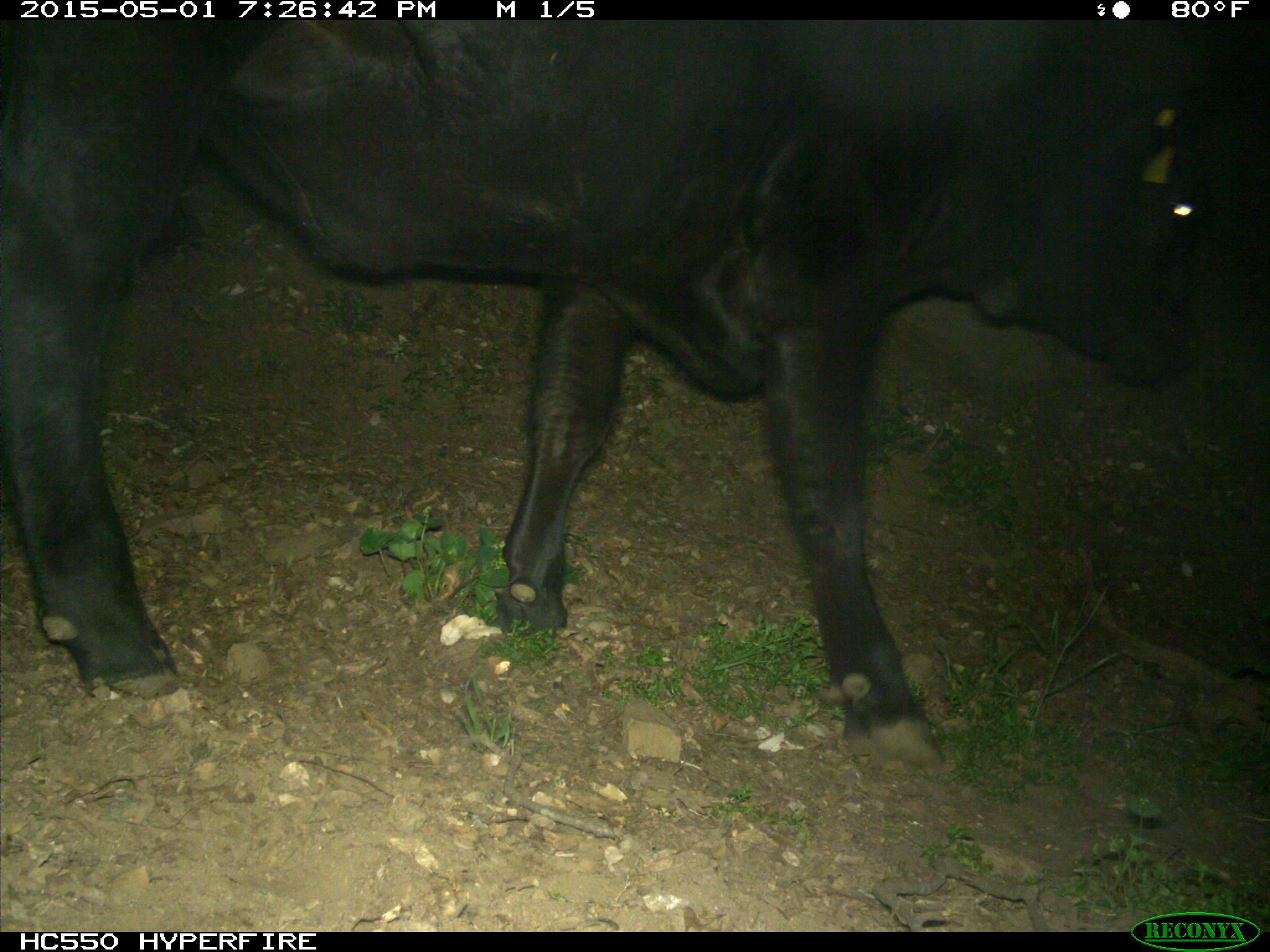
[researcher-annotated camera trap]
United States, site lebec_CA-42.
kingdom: Animalia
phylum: Chordata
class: Mammalia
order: Artiodactyla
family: Bovidae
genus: Bos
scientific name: Bos taurus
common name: domestic cow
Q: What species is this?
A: Bos taurus (domestic cow).